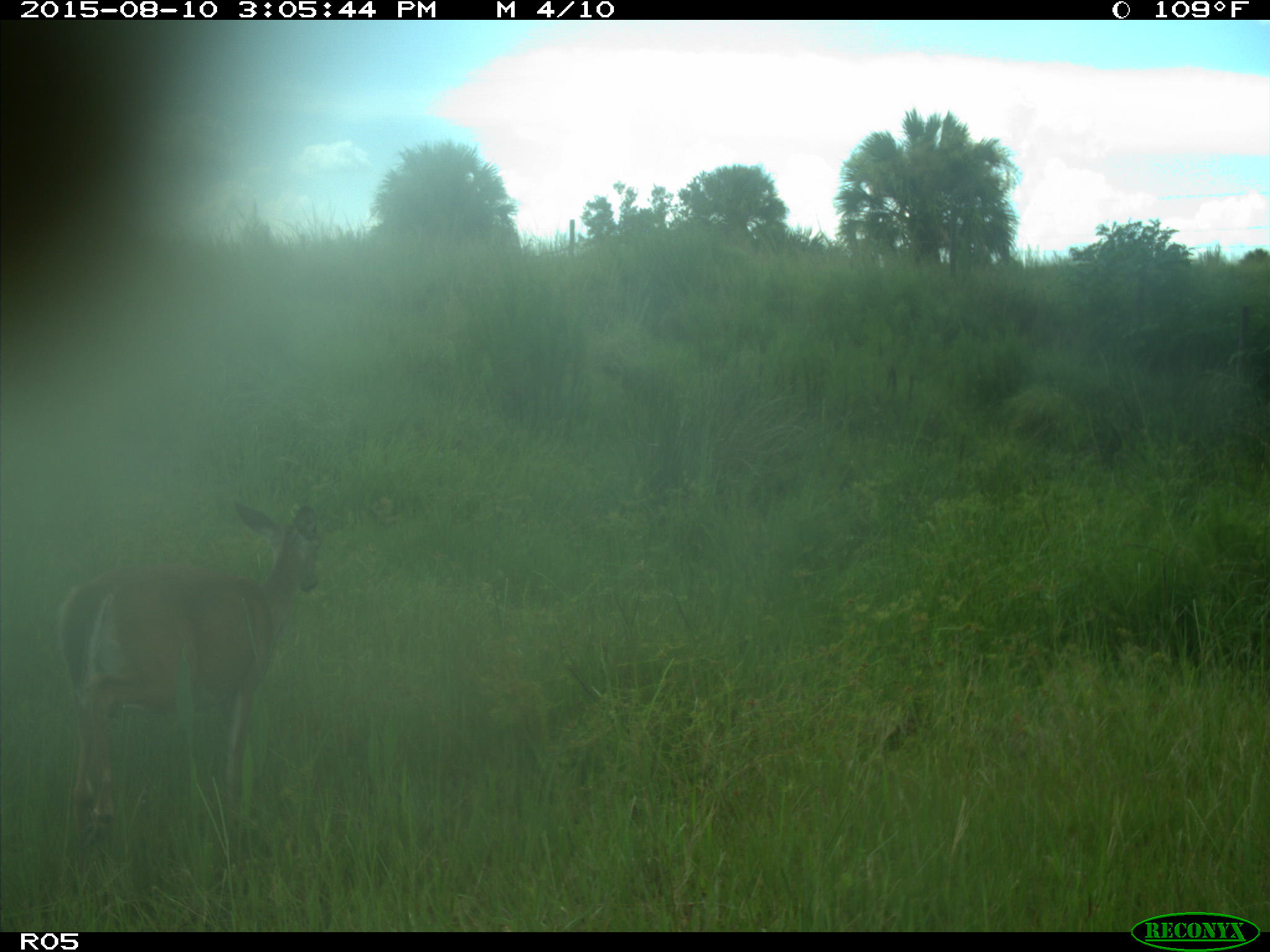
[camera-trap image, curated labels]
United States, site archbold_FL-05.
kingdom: Animalia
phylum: Chordata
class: Mammalia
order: Artiodactyla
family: Cervidae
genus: Odocoileus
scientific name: Odocoileus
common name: deer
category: unidentified deer